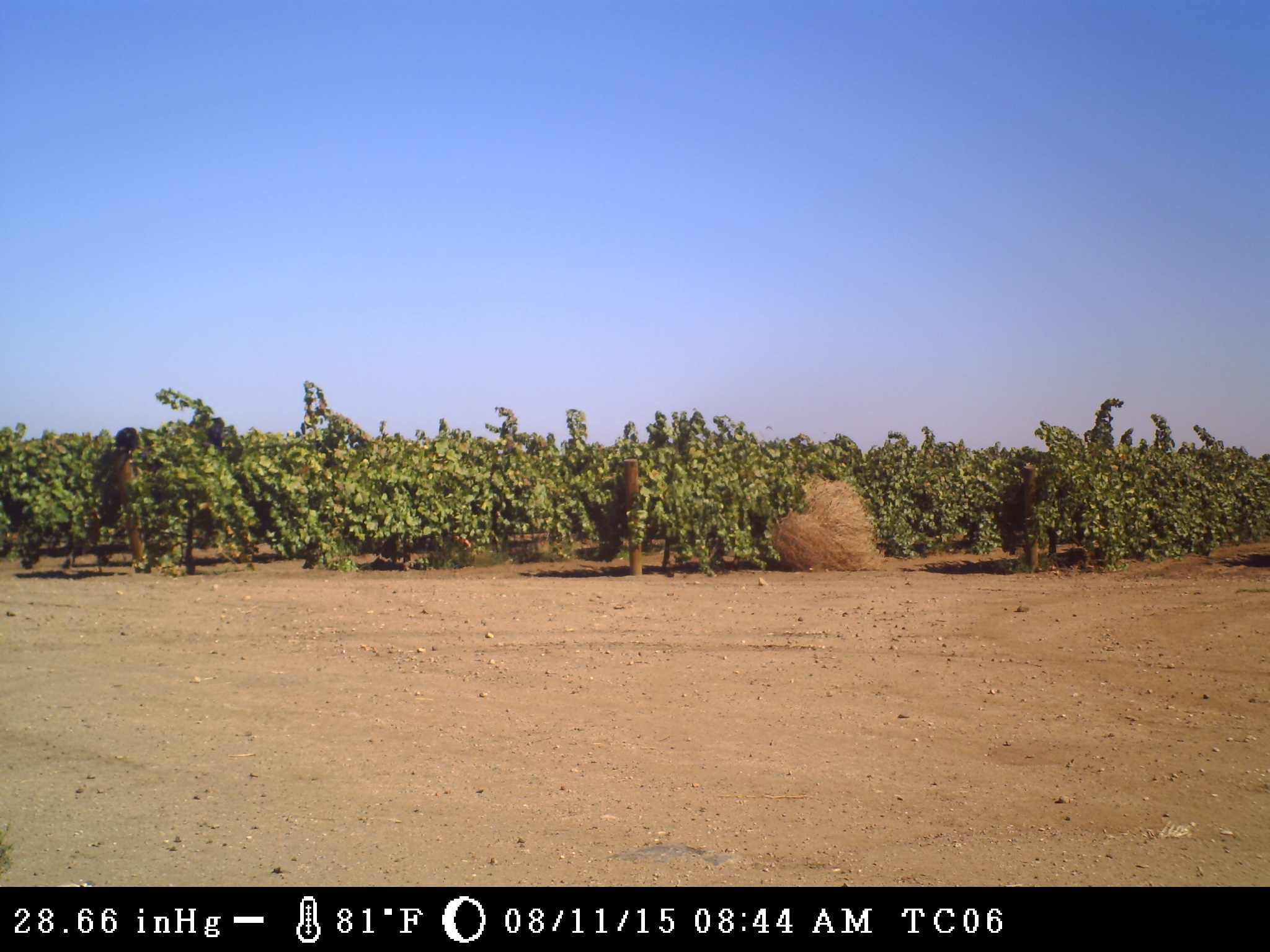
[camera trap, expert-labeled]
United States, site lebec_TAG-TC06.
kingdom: Animalia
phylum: Chordata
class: Aves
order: Passeriformes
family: Corvidae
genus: Corvus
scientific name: Corvus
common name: crows and ravens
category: unidentified corvus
Unidentified corvus (crows and ravens) (Corvus).